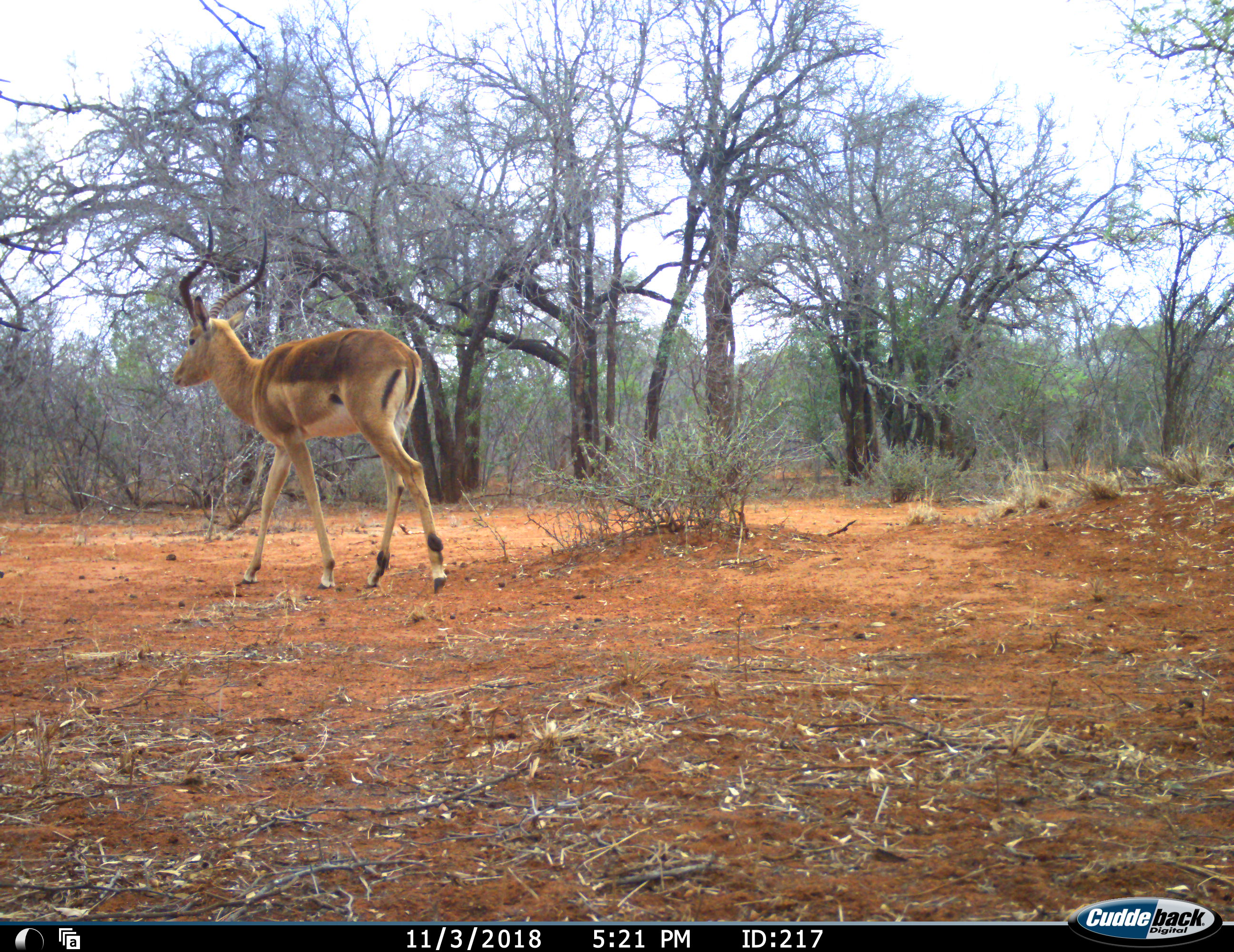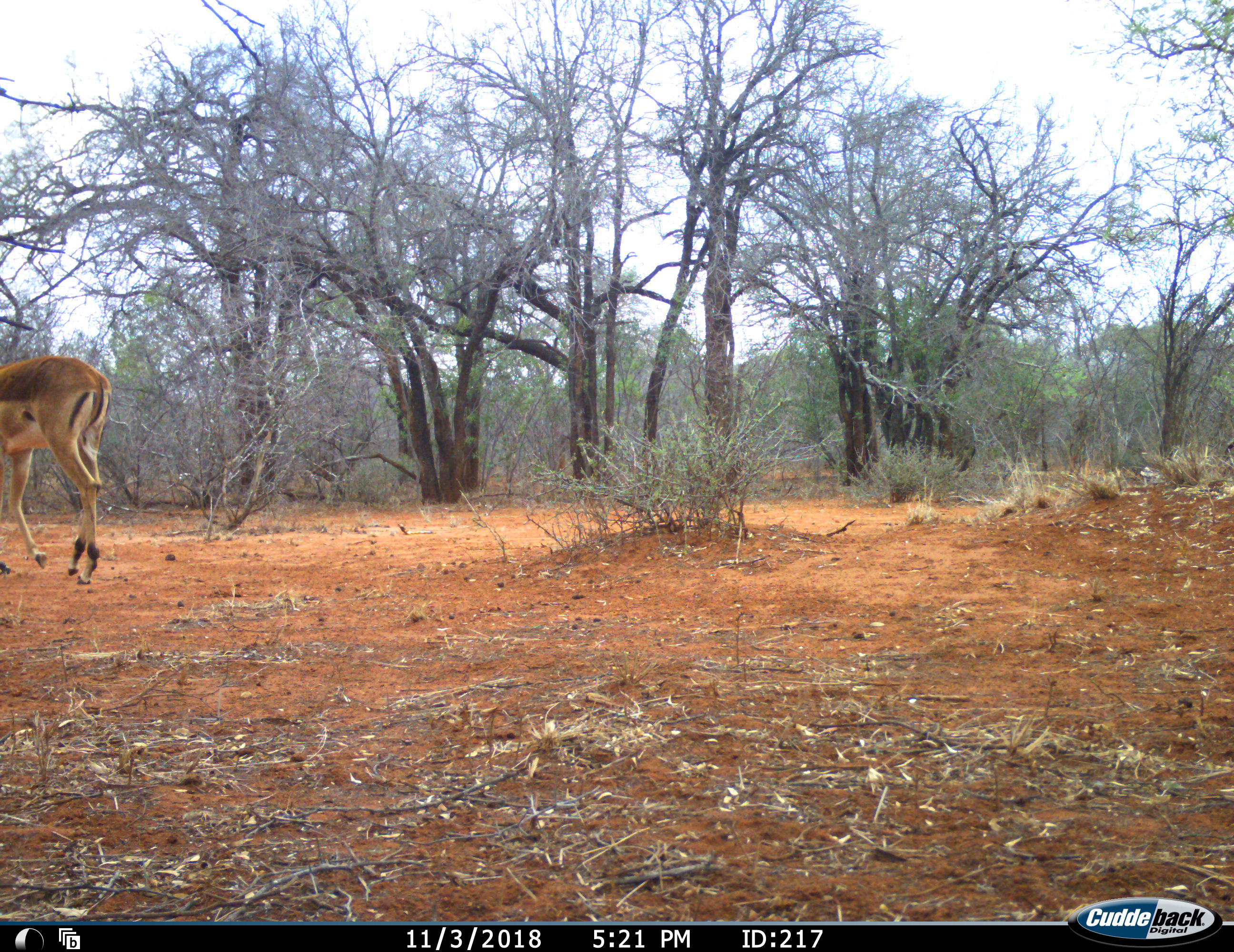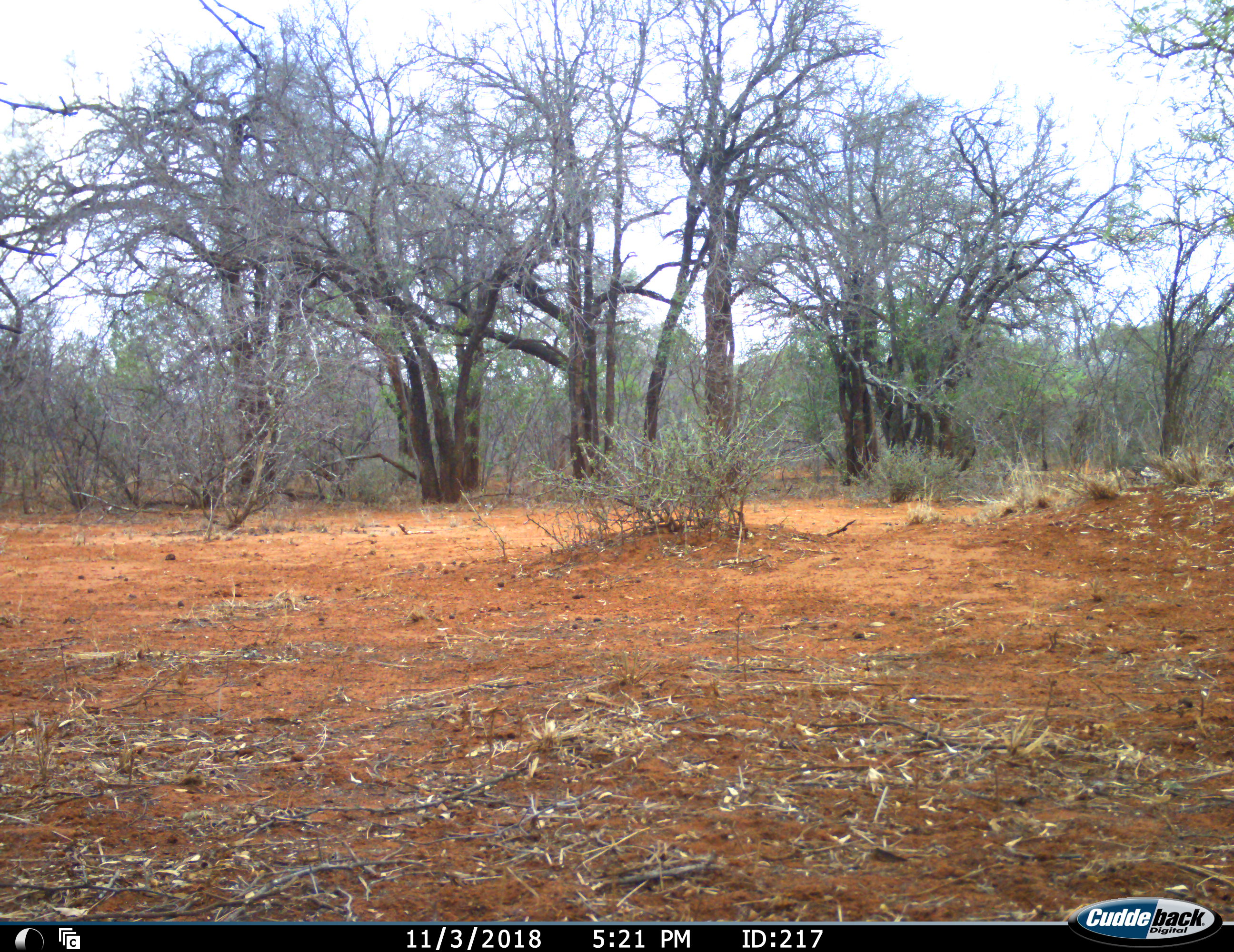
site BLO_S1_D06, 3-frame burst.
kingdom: Animalia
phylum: Chordata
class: Mammalia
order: Artiodactyla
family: Bovidae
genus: Aepyceros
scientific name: Aepyceros melampus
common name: impala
Impala (Aepyceros melampus), count 1. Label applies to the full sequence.